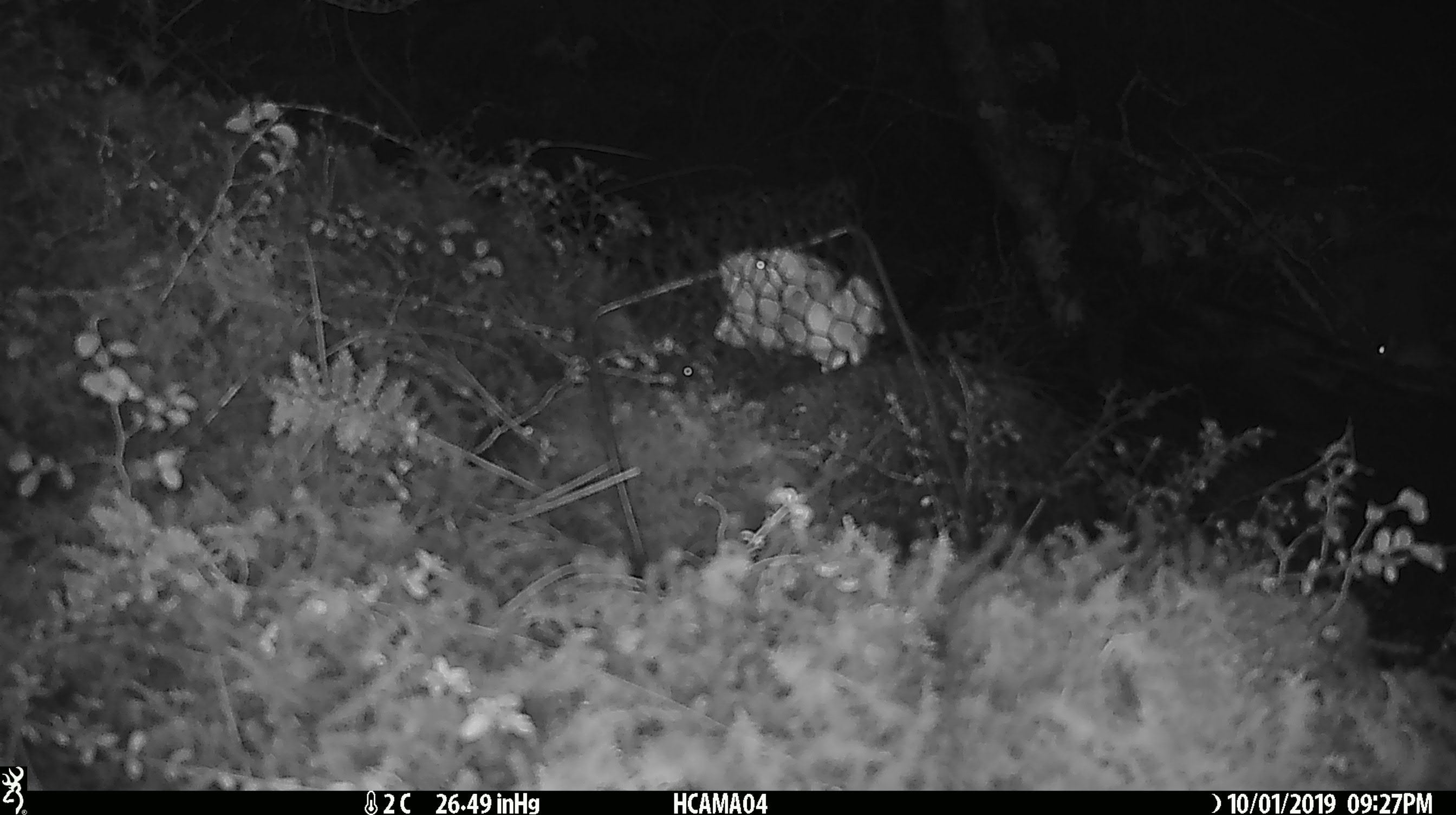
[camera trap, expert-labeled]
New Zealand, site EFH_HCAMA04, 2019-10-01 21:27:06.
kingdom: Animalia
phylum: Chordata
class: Mammalia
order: Rodentia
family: Muridae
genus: Mus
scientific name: Mus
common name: mouse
Mouse (Mus).